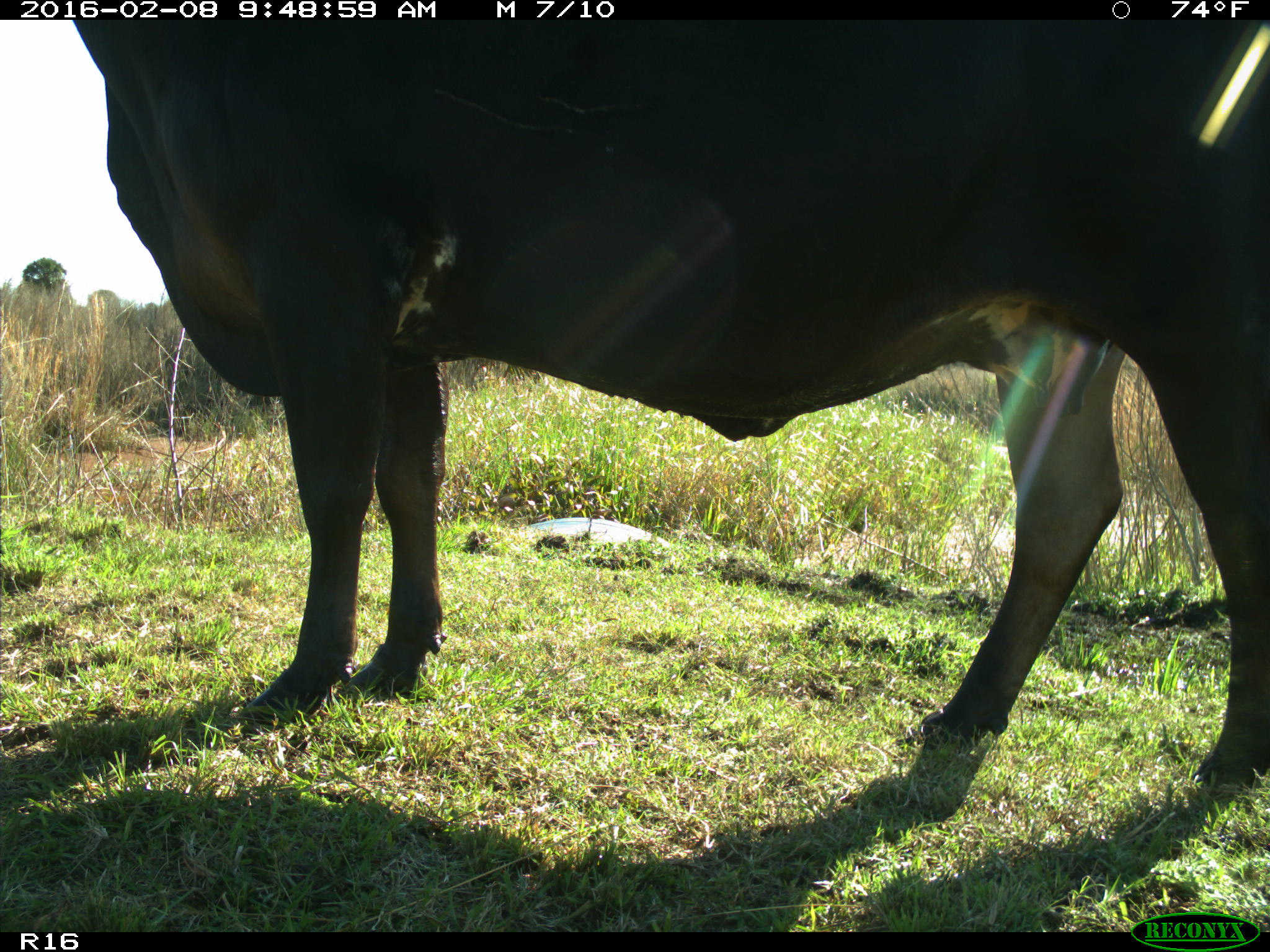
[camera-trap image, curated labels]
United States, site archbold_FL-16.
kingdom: Animalia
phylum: Chordata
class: Mammalia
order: Artiodactyla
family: Bovidae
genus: Bos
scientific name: Bos taurus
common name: domestic cow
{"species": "Bos taurus (domestic cow)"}